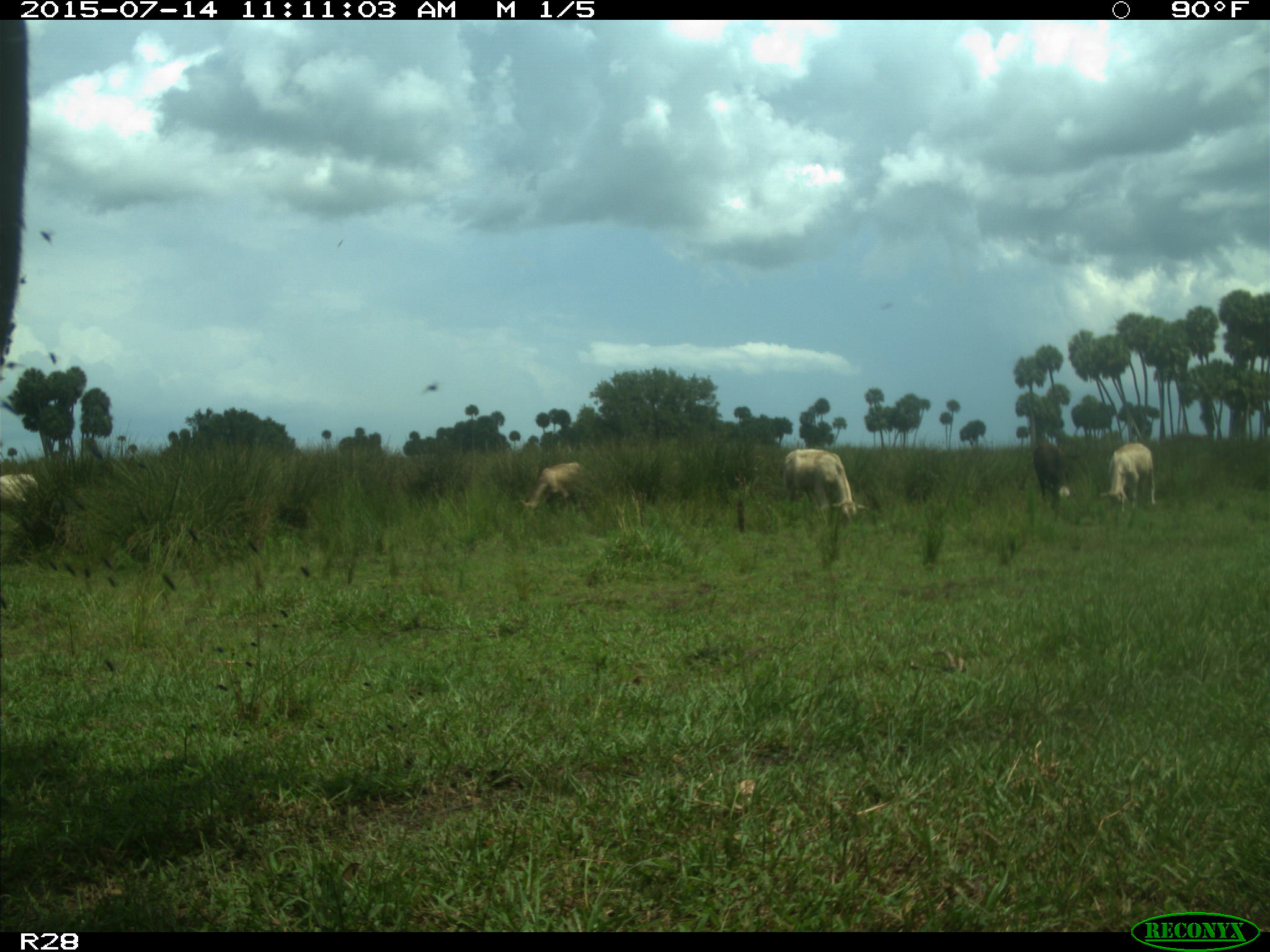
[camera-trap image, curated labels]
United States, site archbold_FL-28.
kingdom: Animalia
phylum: Chordata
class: Mammalia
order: Artiodactyla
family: Bovidae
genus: Bos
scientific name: Bos taurus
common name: domestic cow